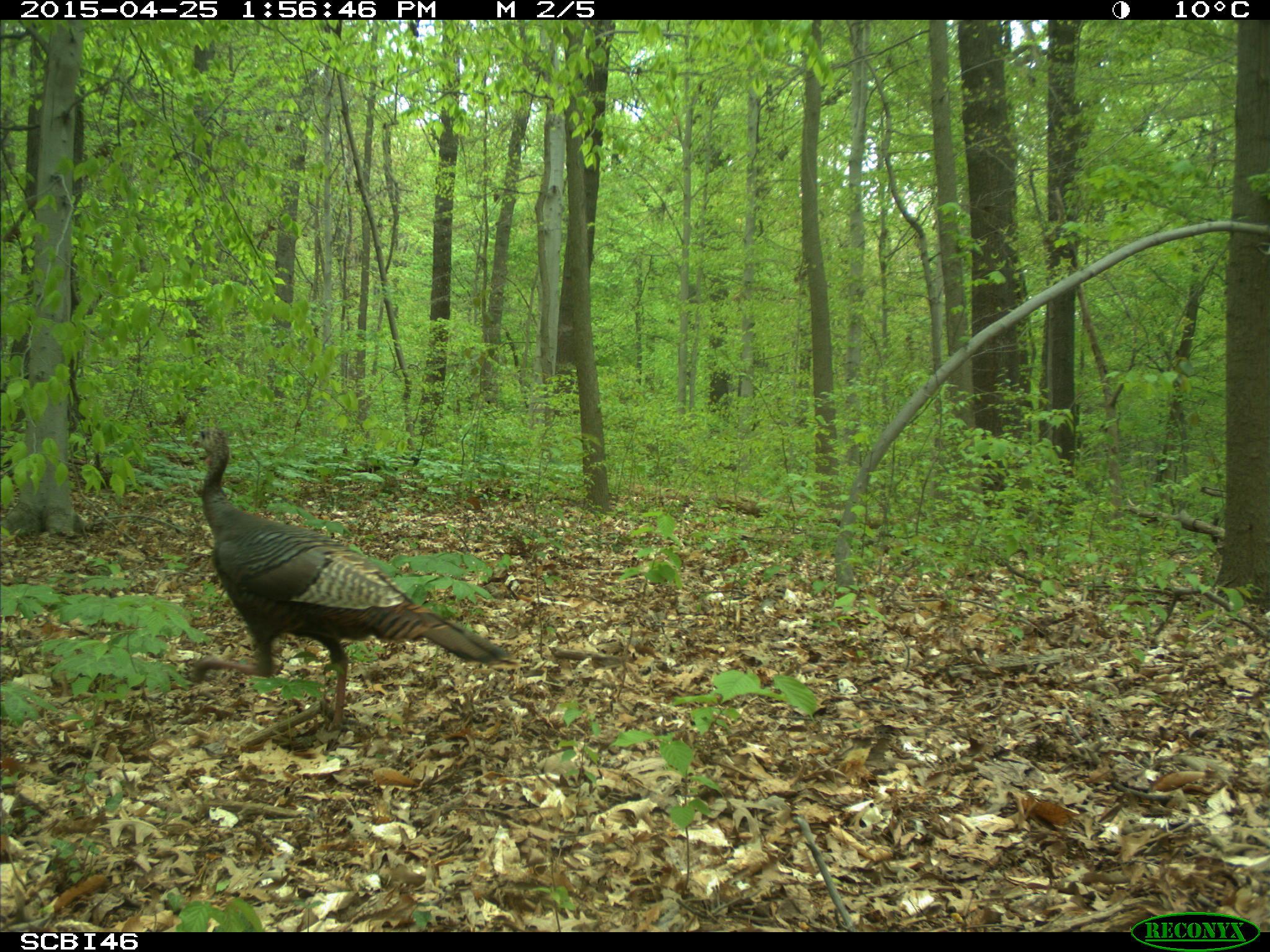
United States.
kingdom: Animalia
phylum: Chordata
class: Aves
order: Galliformes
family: Phasianidae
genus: Meleagris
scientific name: Meleagris gallopavo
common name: wild turkey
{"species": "Wild Turkey (Meleagris gallopavo)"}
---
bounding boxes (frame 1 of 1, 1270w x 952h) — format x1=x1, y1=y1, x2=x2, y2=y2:
Wild Turkey: x1=191, y1=421, x2=518, y2=728